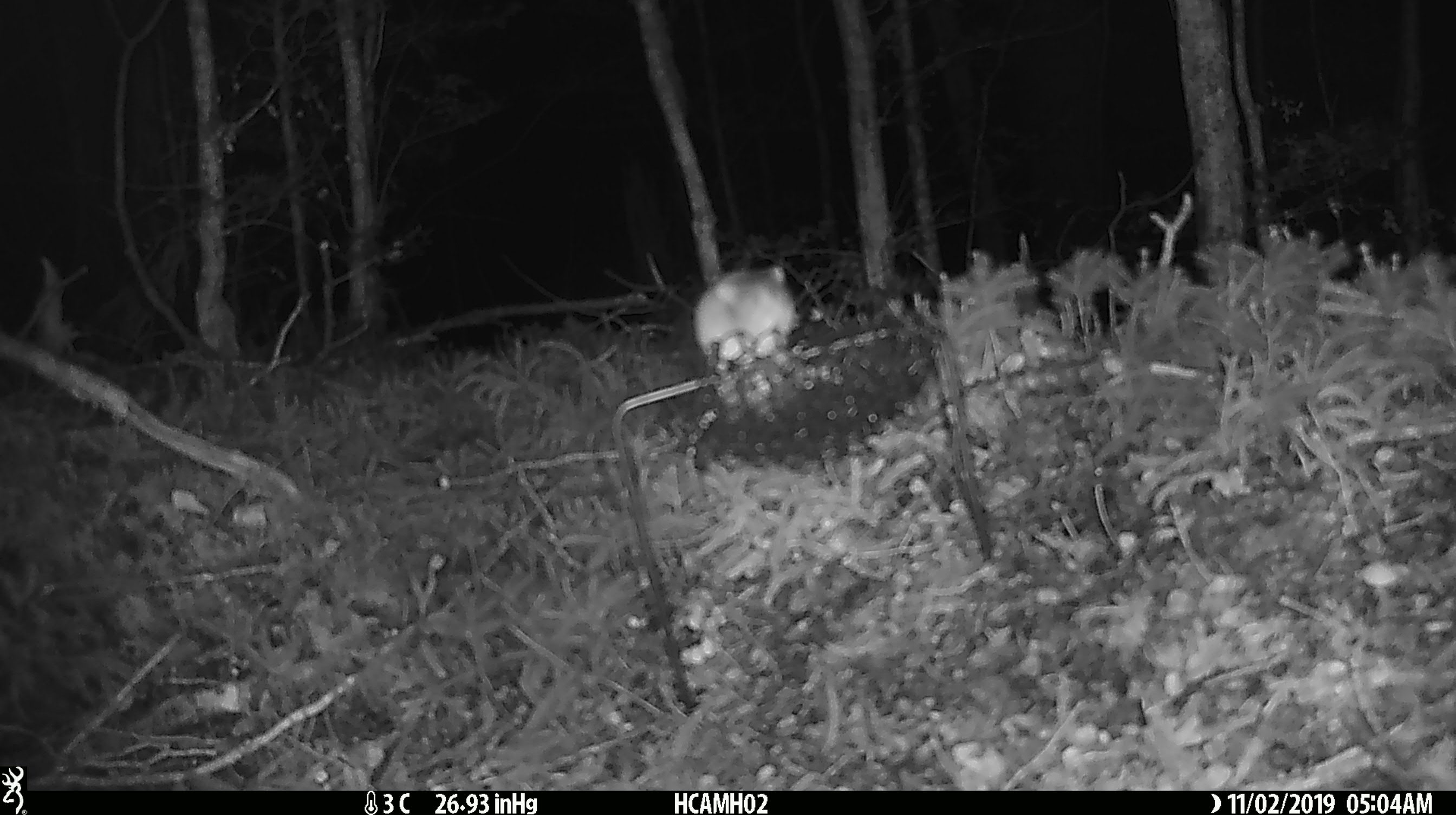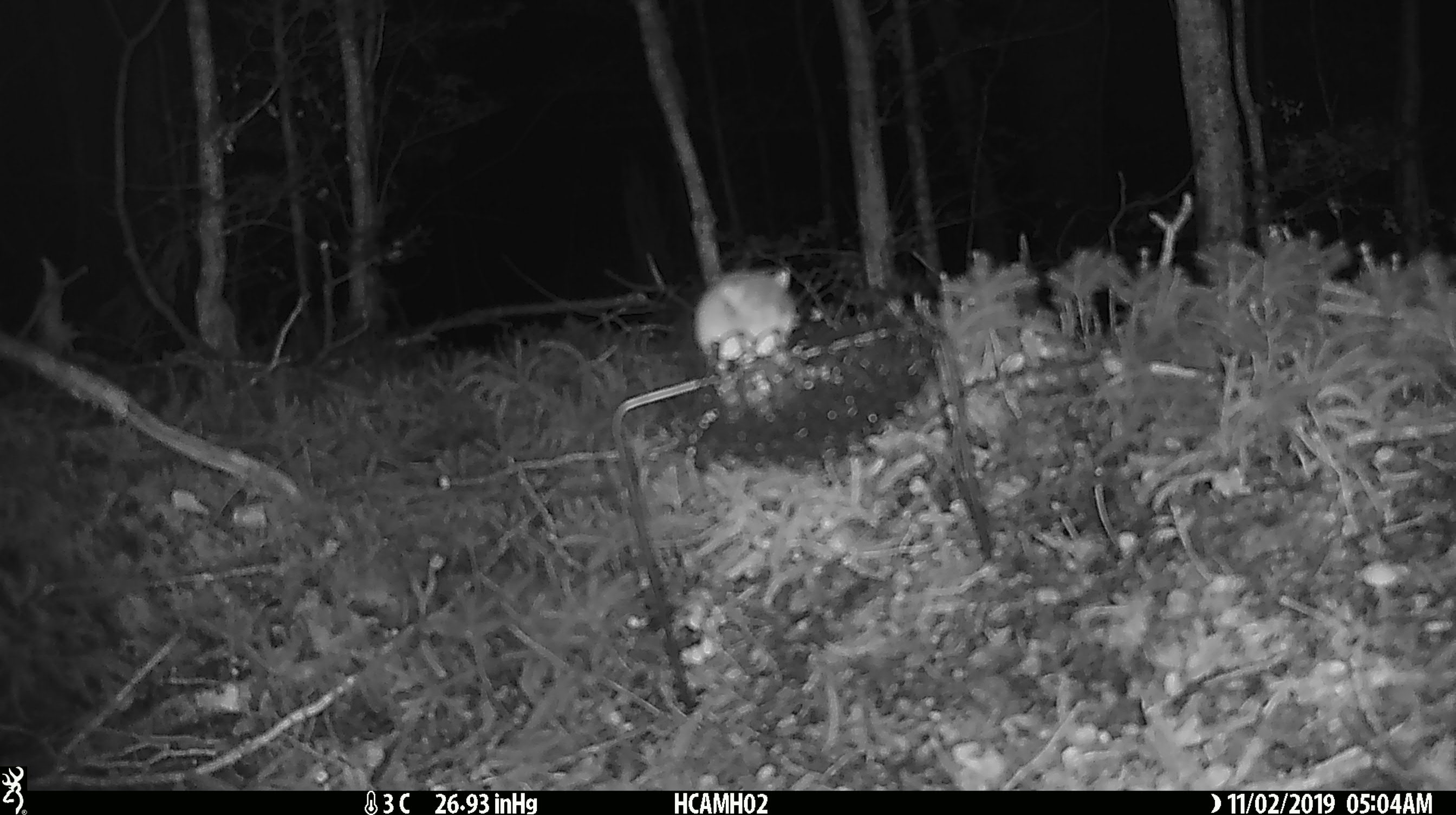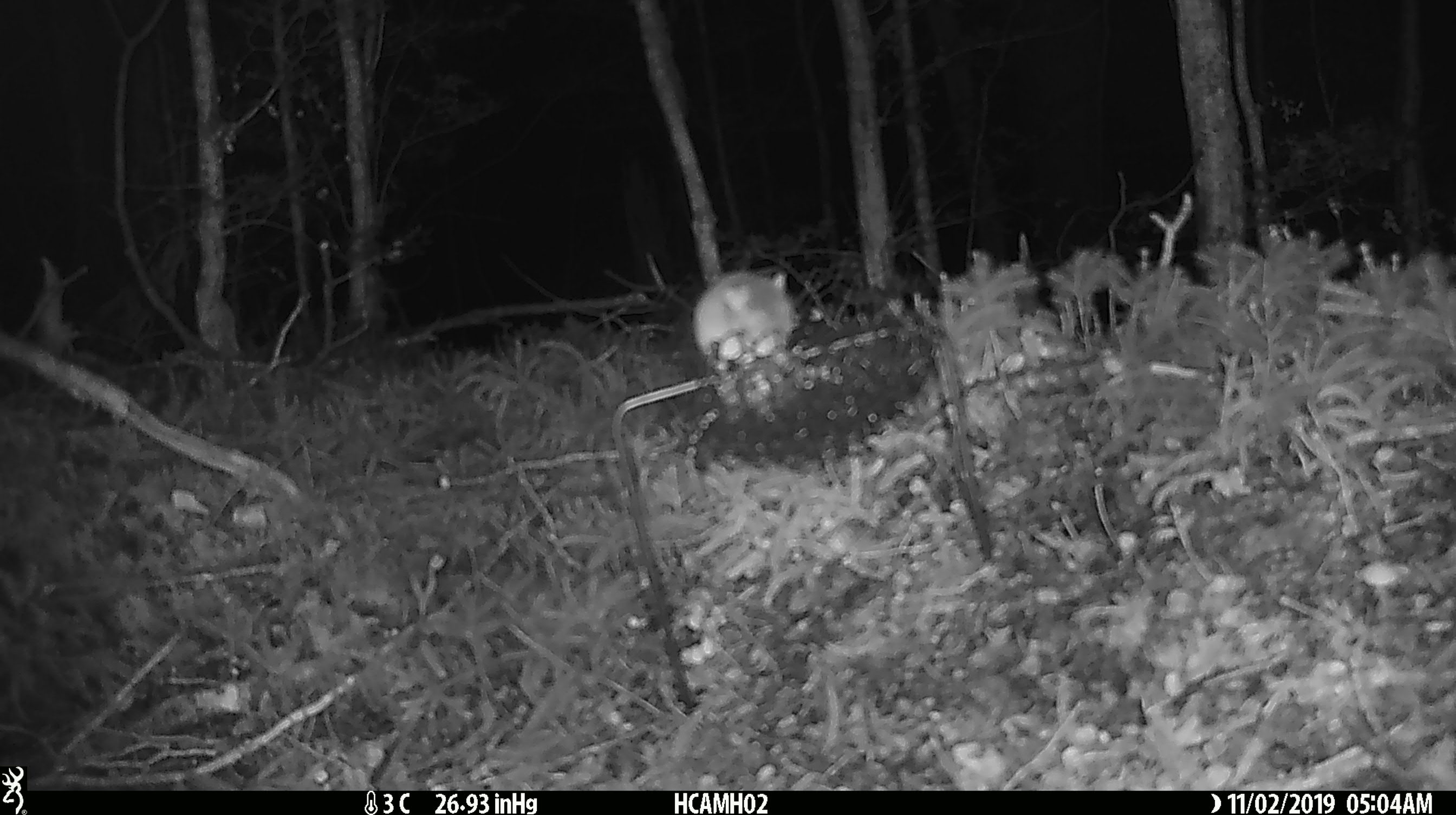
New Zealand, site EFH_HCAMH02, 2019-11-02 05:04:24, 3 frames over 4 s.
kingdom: Animalia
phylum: Chordata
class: Mammalia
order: Rodentia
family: Muridae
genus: Mus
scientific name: Mus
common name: mouse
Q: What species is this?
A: Mouse (Mus).